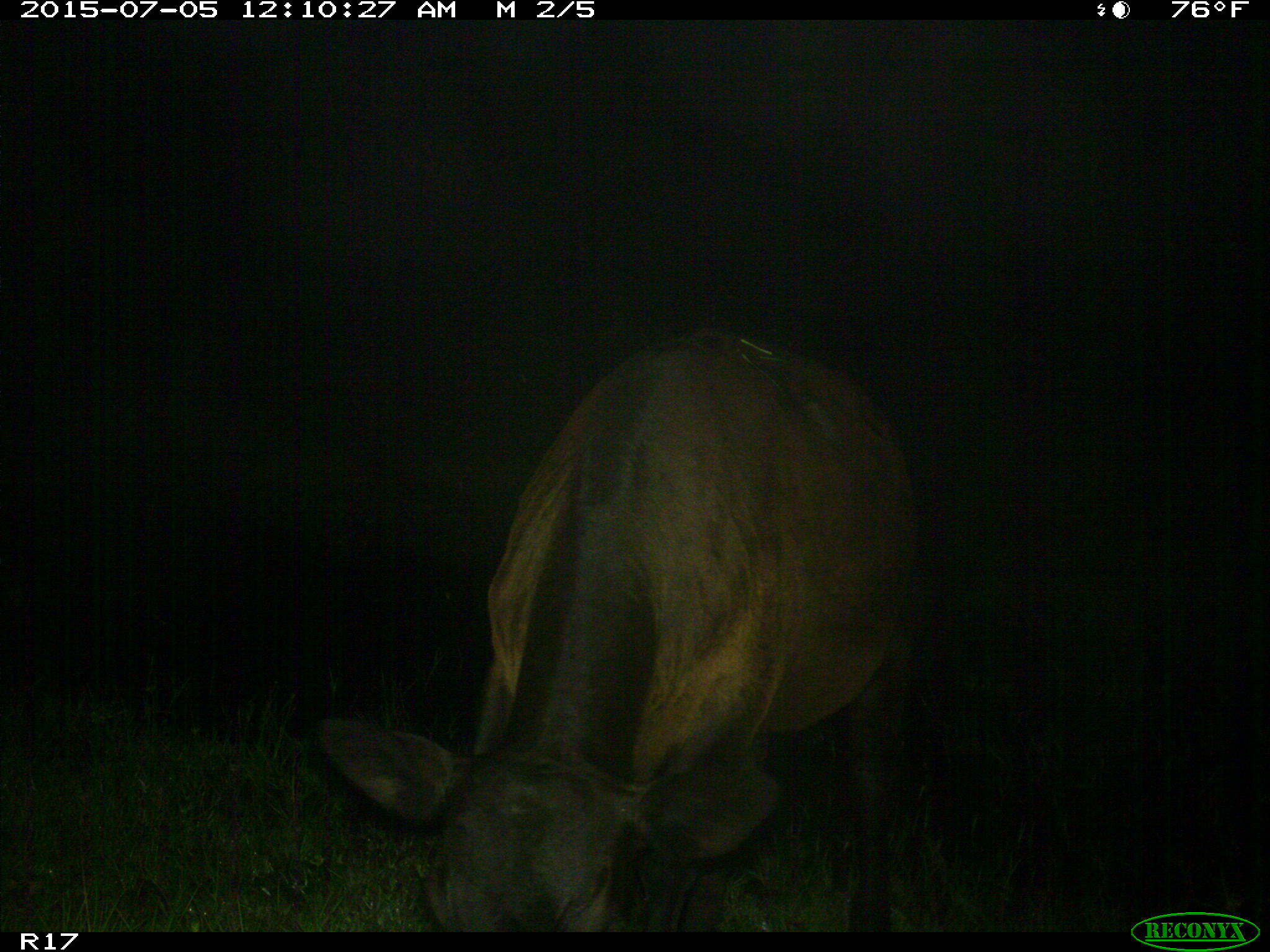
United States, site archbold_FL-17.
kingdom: Animalia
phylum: Chordata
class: Mammalia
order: Artiodactyla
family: Bovidae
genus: Bos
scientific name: Bos taurus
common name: domestic cow